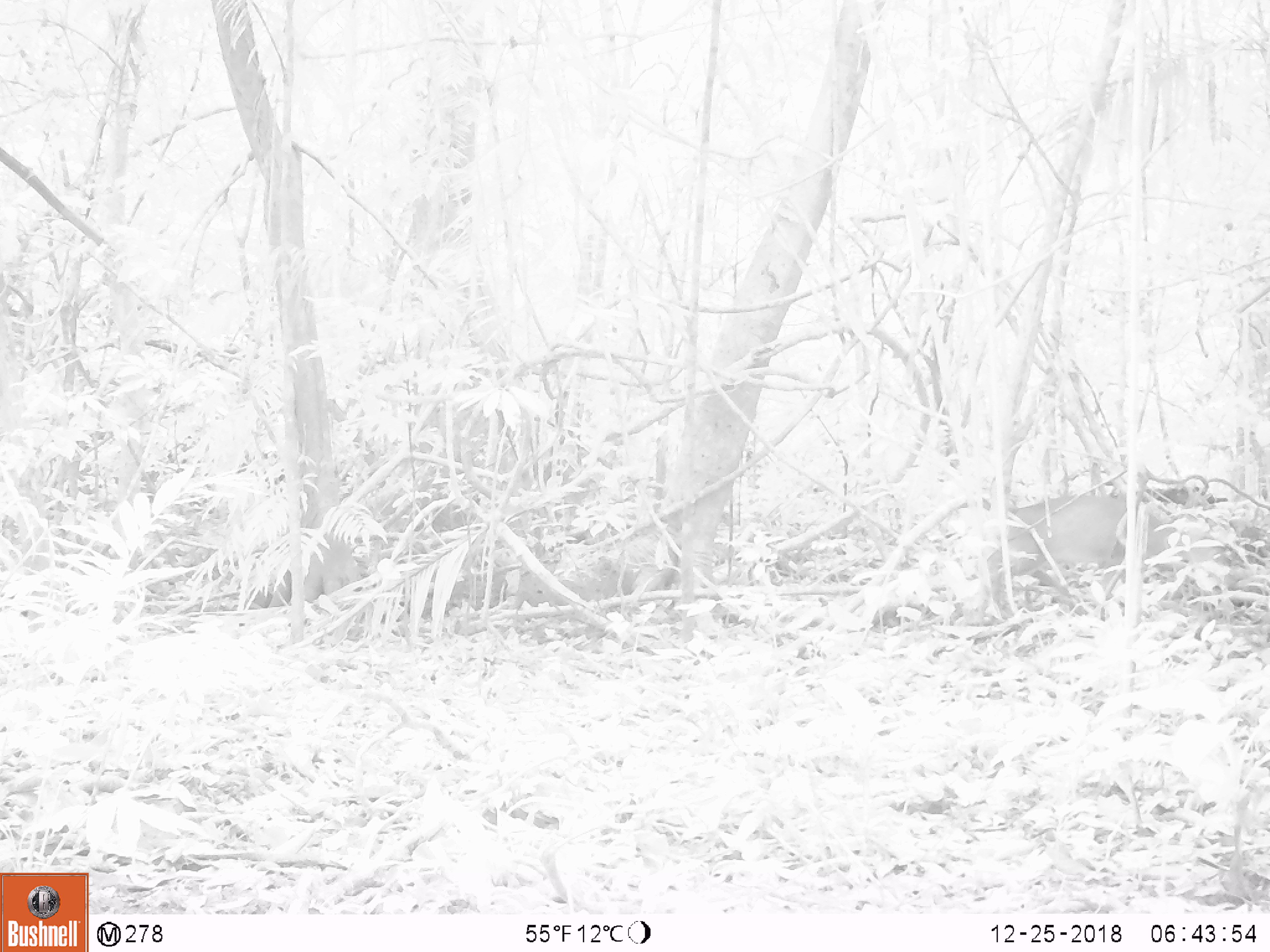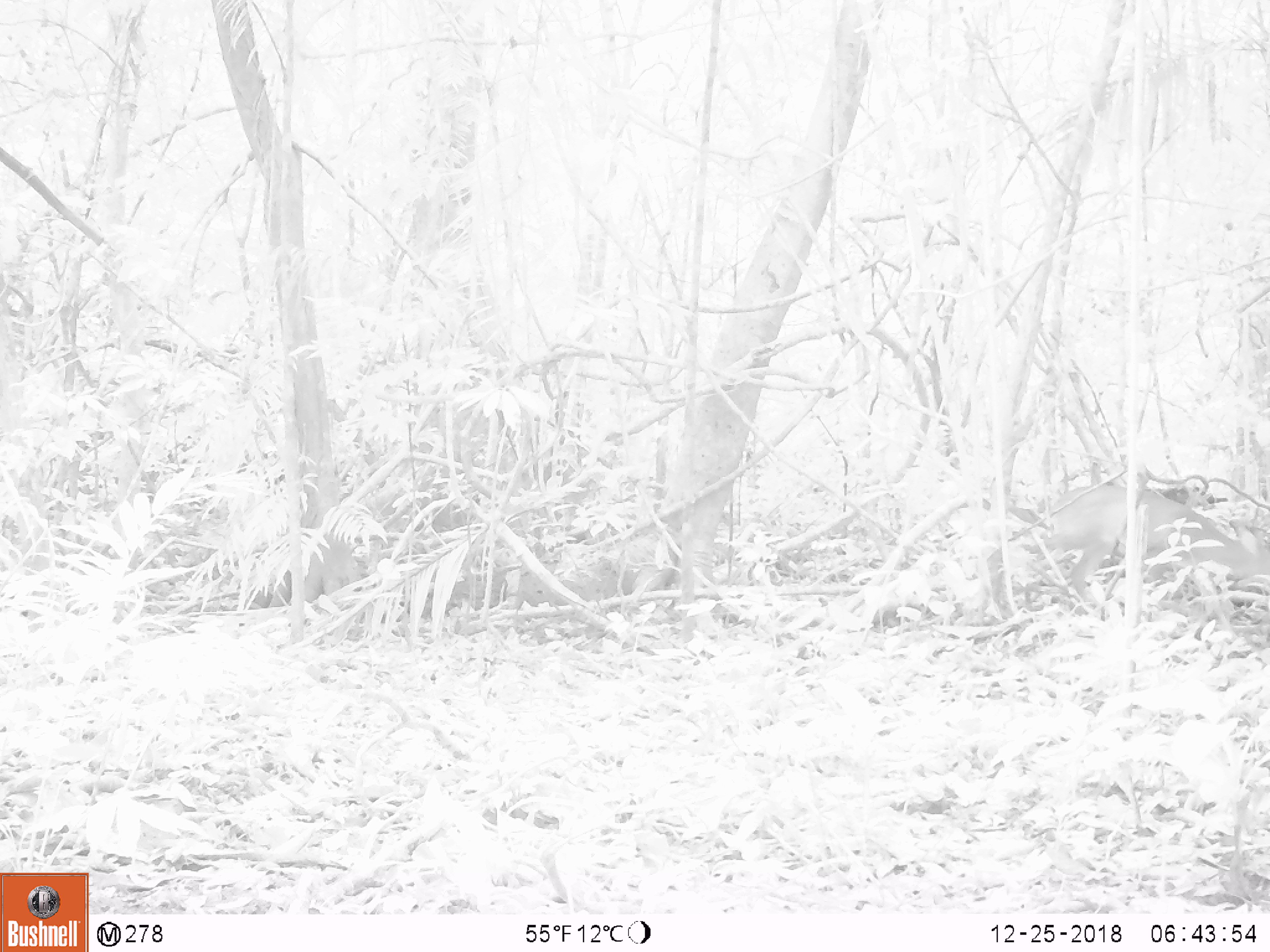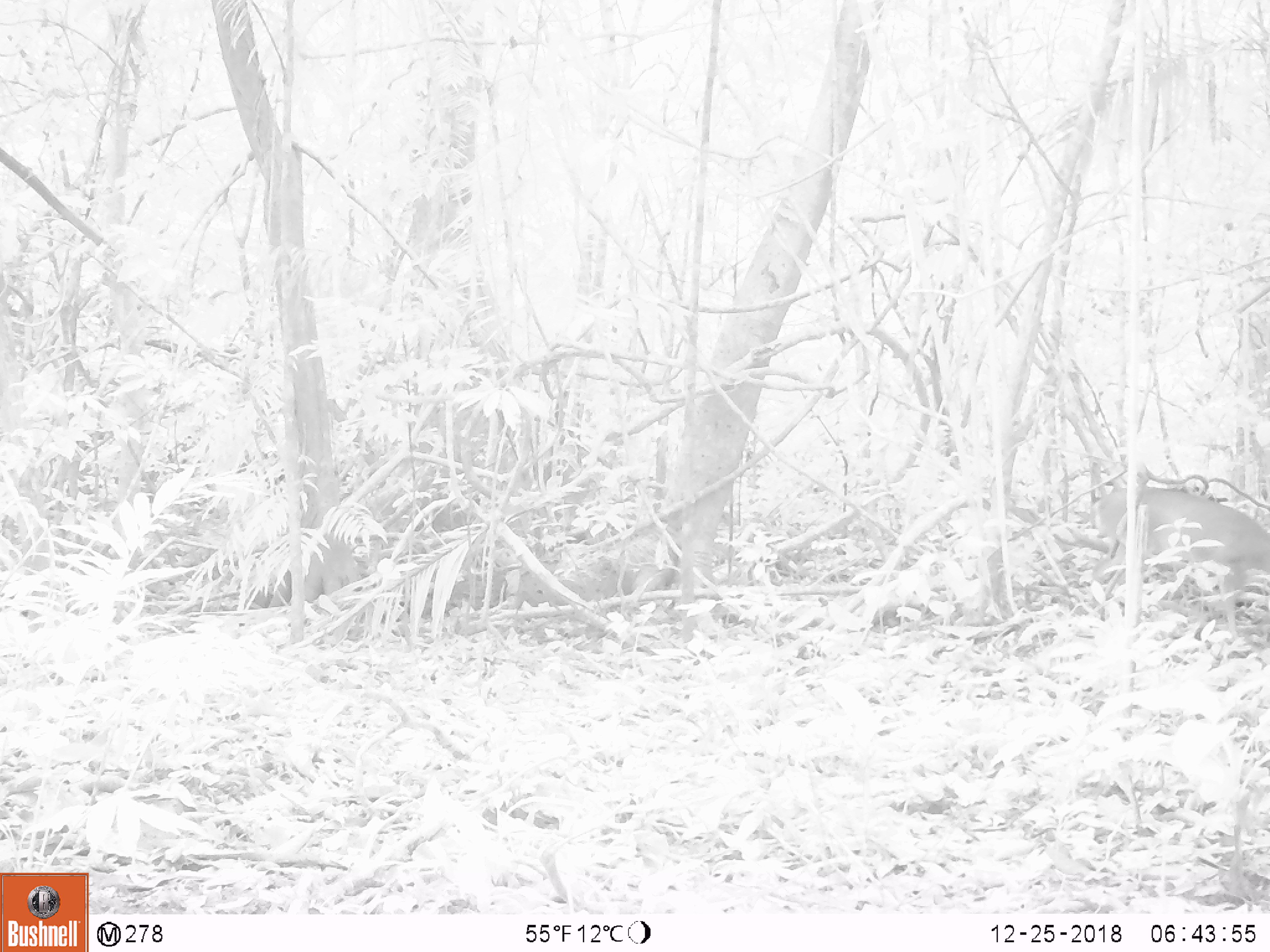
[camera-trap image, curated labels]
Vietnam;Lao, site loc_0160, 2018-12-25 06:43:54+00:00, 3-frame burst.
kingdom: Animalia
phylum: Chordata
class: Mammalia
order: Artiodactyla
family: Cervidae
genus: Muntiacus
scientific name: Muntiacus vuquangensis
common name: large-antlered muntjac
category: large antlered muntjac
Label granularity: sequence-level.